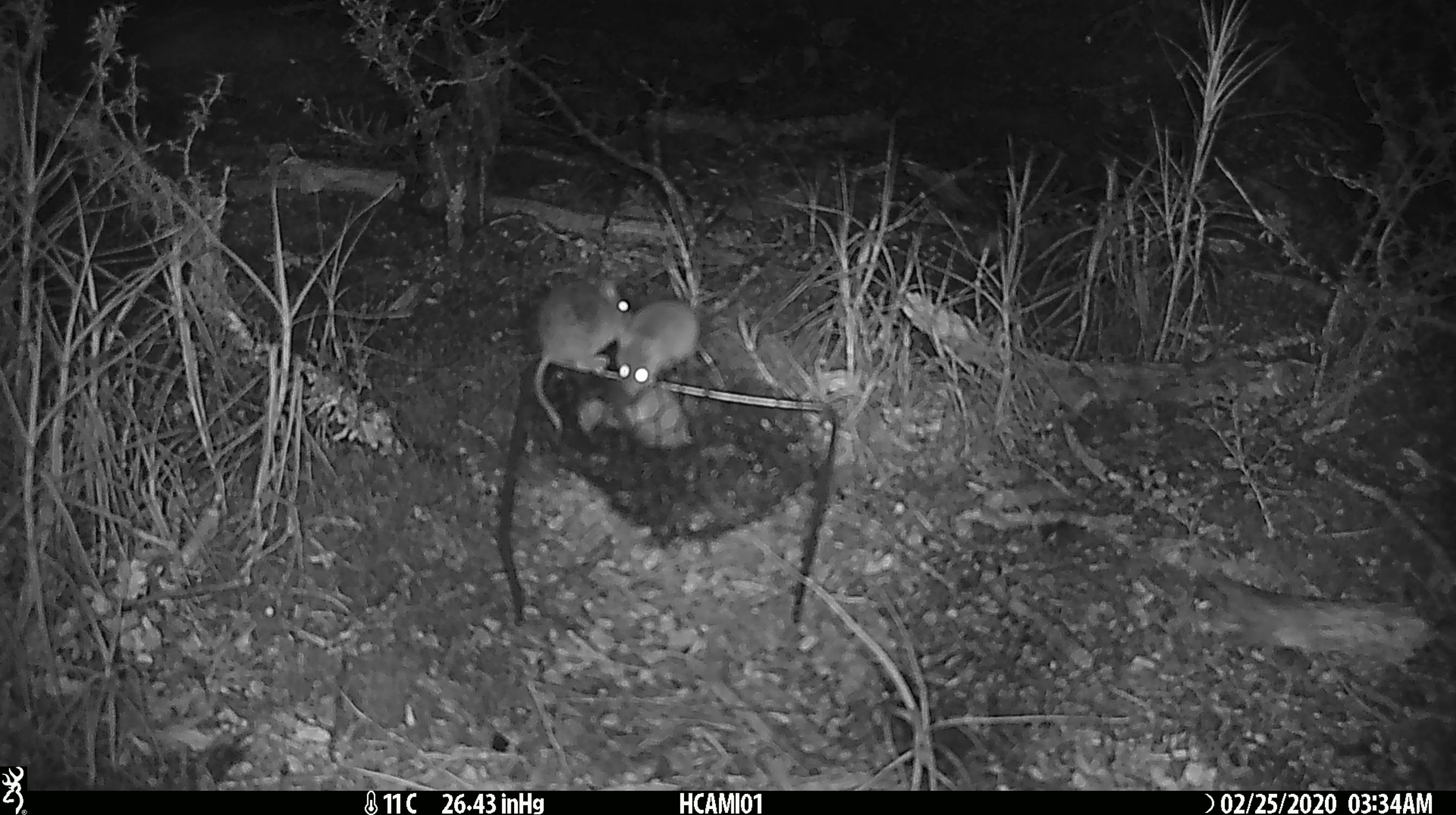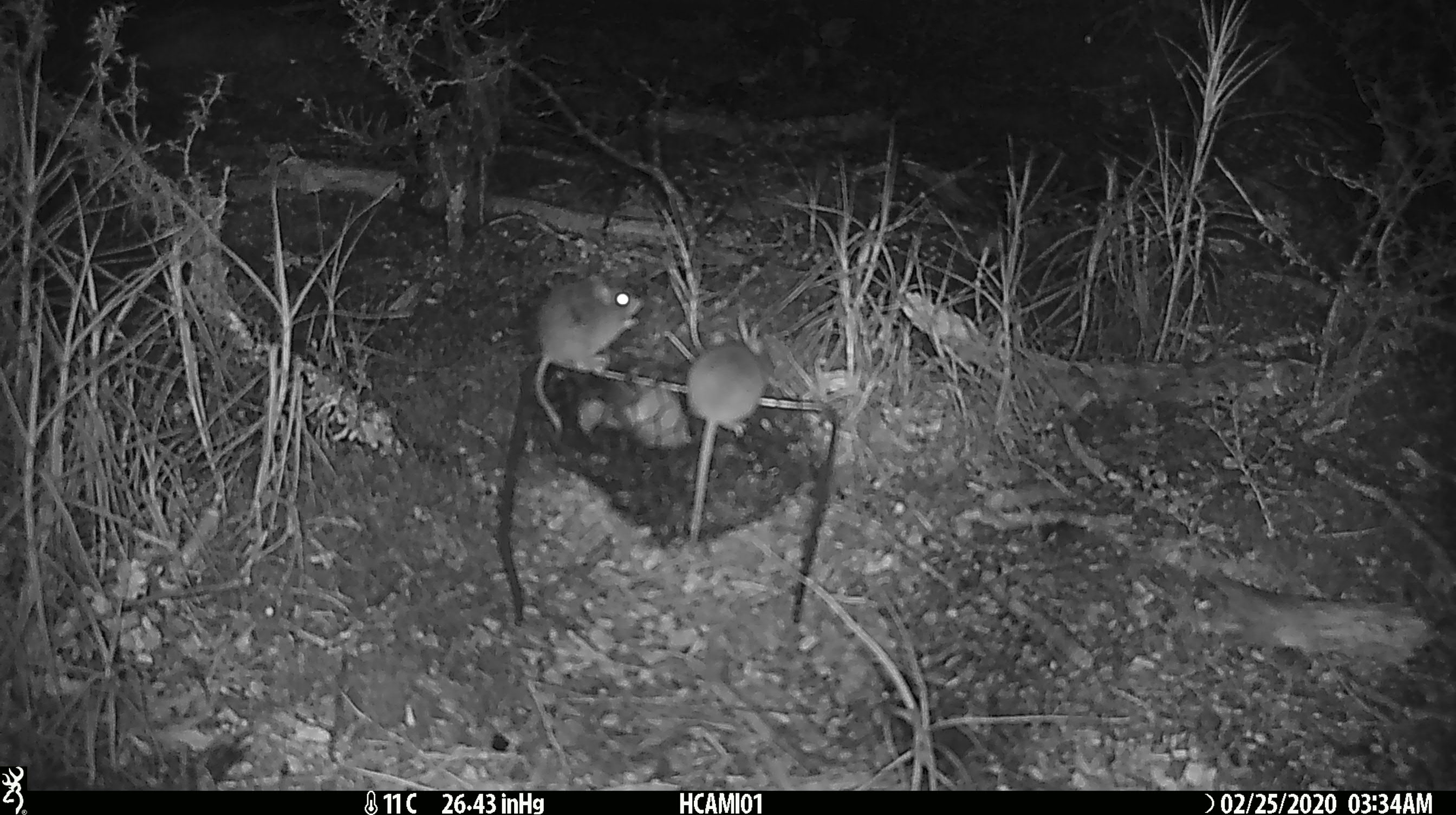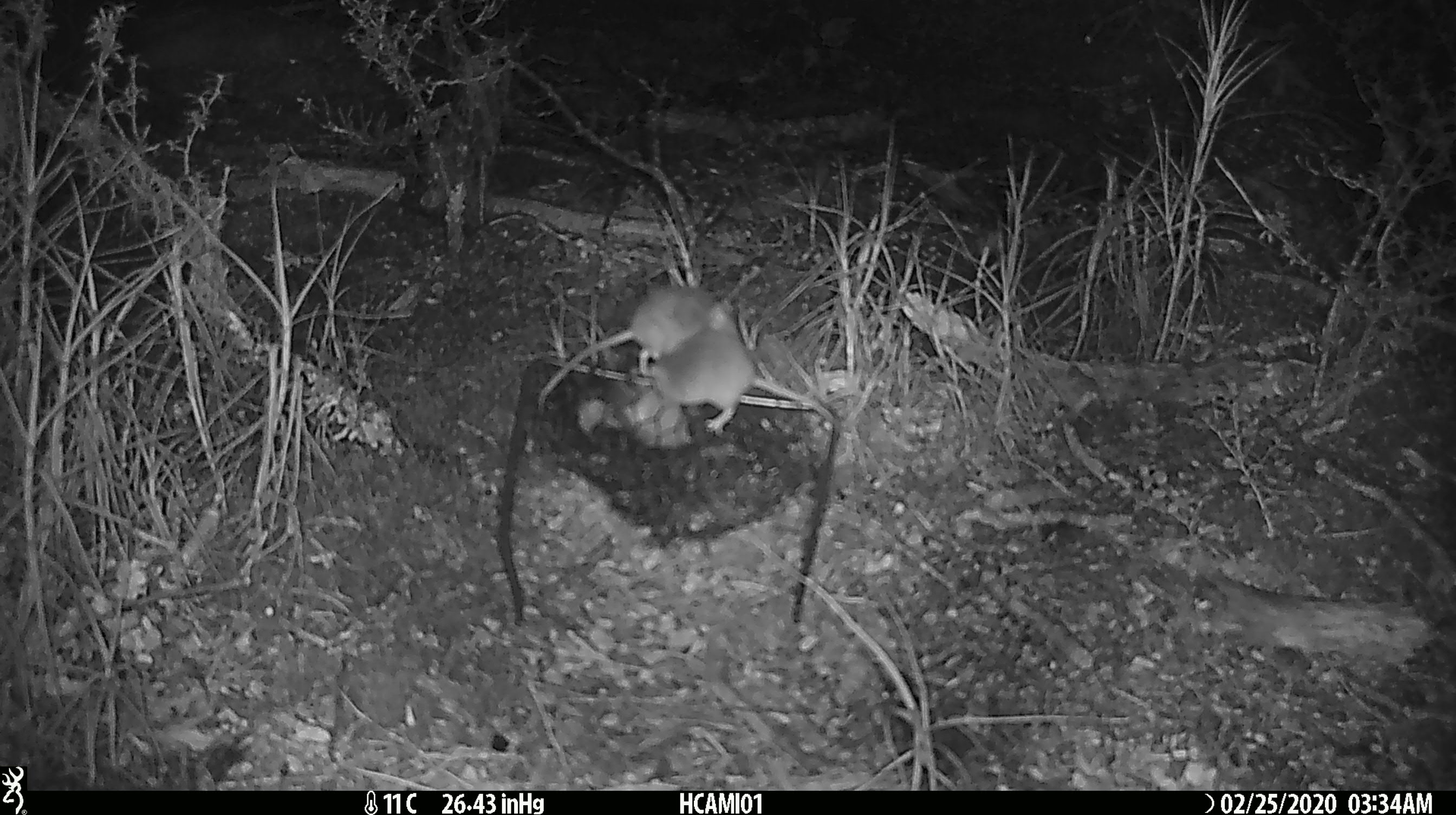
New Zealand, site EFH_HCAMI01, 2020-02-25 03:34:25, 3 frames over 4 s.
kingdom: Animalia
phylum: Chordata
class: Mammalia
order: Rodentia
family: Muridae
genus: Mus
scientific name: Mus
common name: mouse